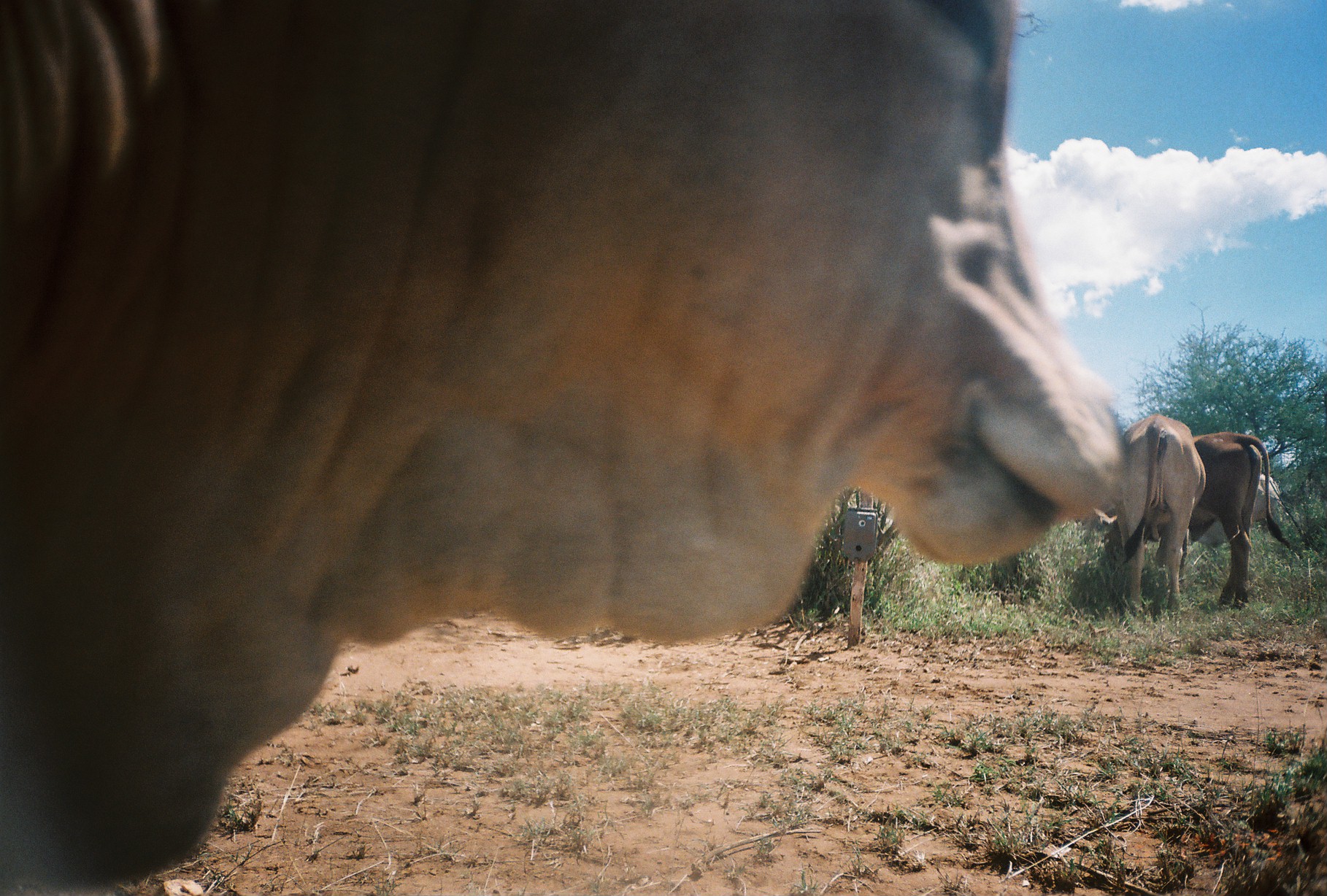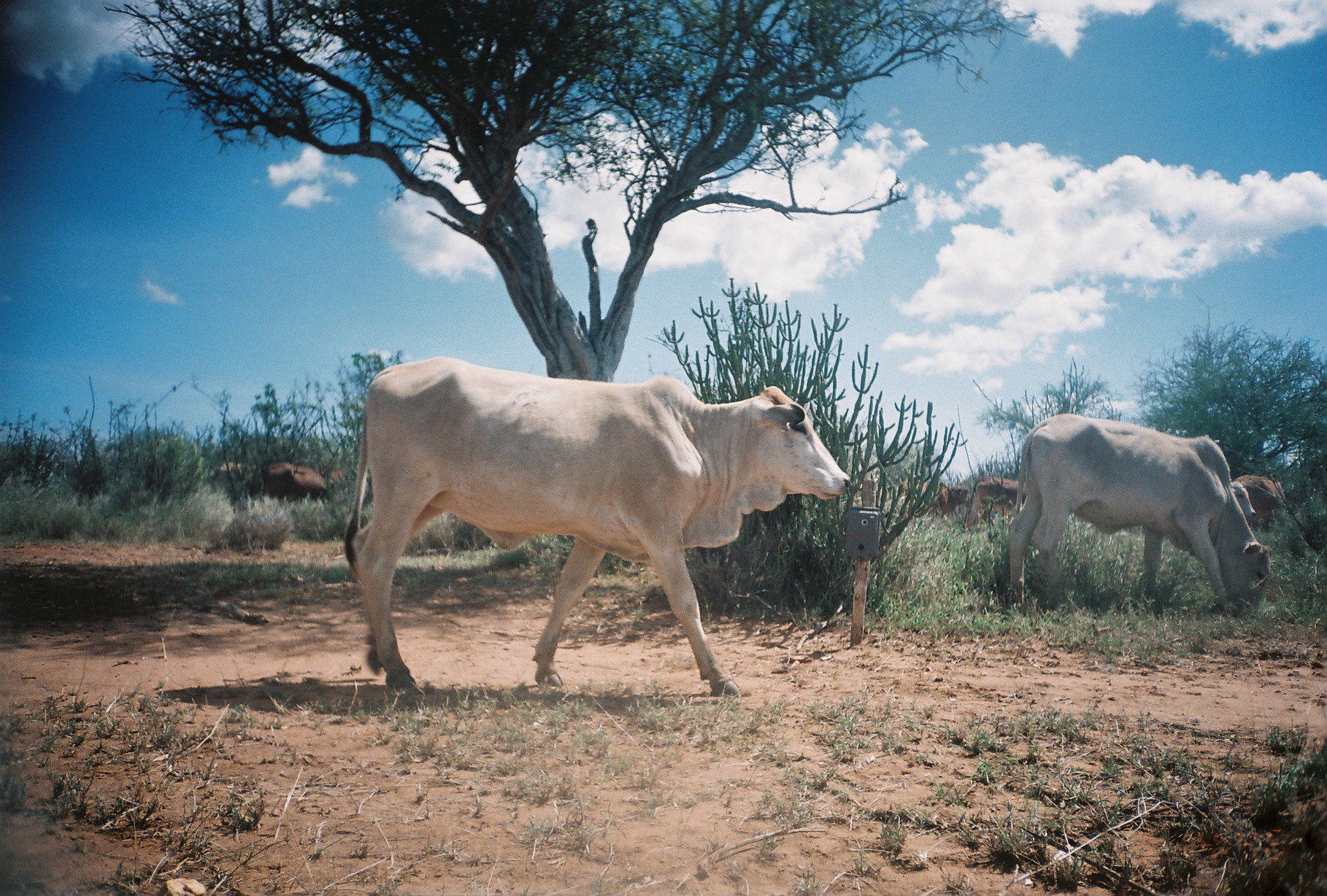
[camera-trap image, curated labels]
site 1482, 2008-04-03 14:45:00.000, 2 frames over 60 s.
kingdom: Animalia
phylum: Chordata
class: Mammalia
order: Artiodactyla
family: Bovidae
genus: Bos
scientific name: Bos taurus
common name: domestic cattle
Bos taurus (domestic cattle), count 4.